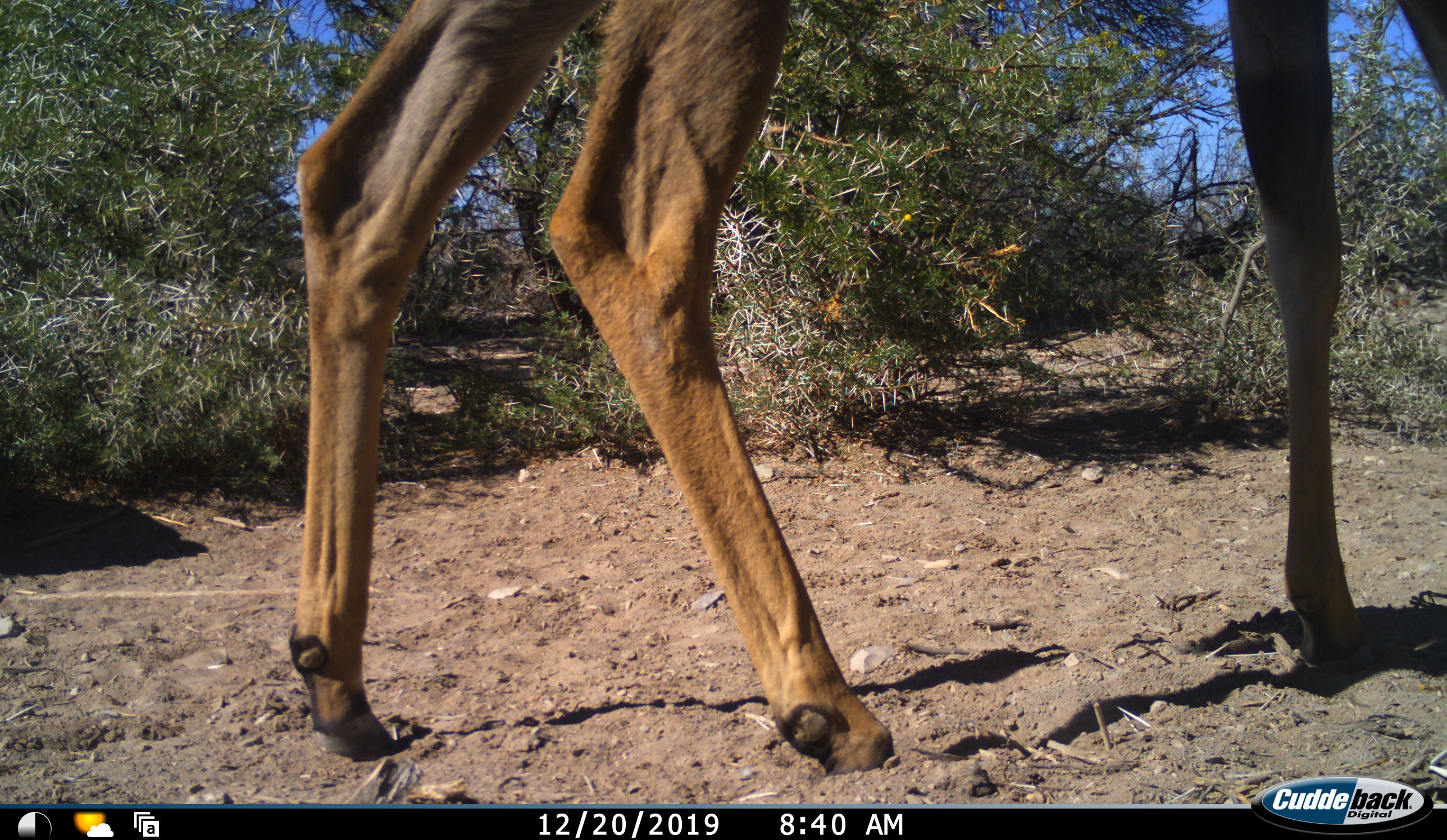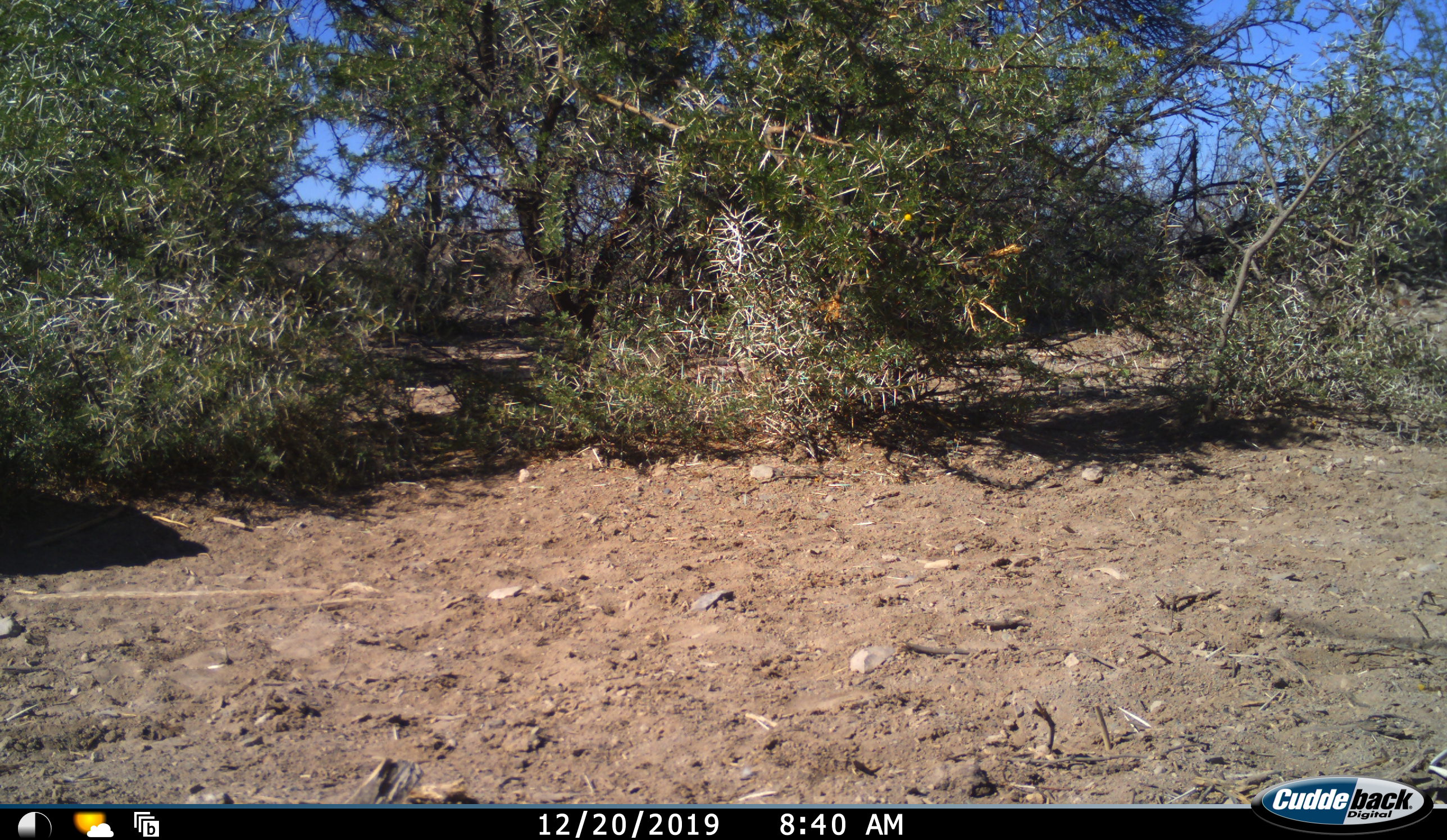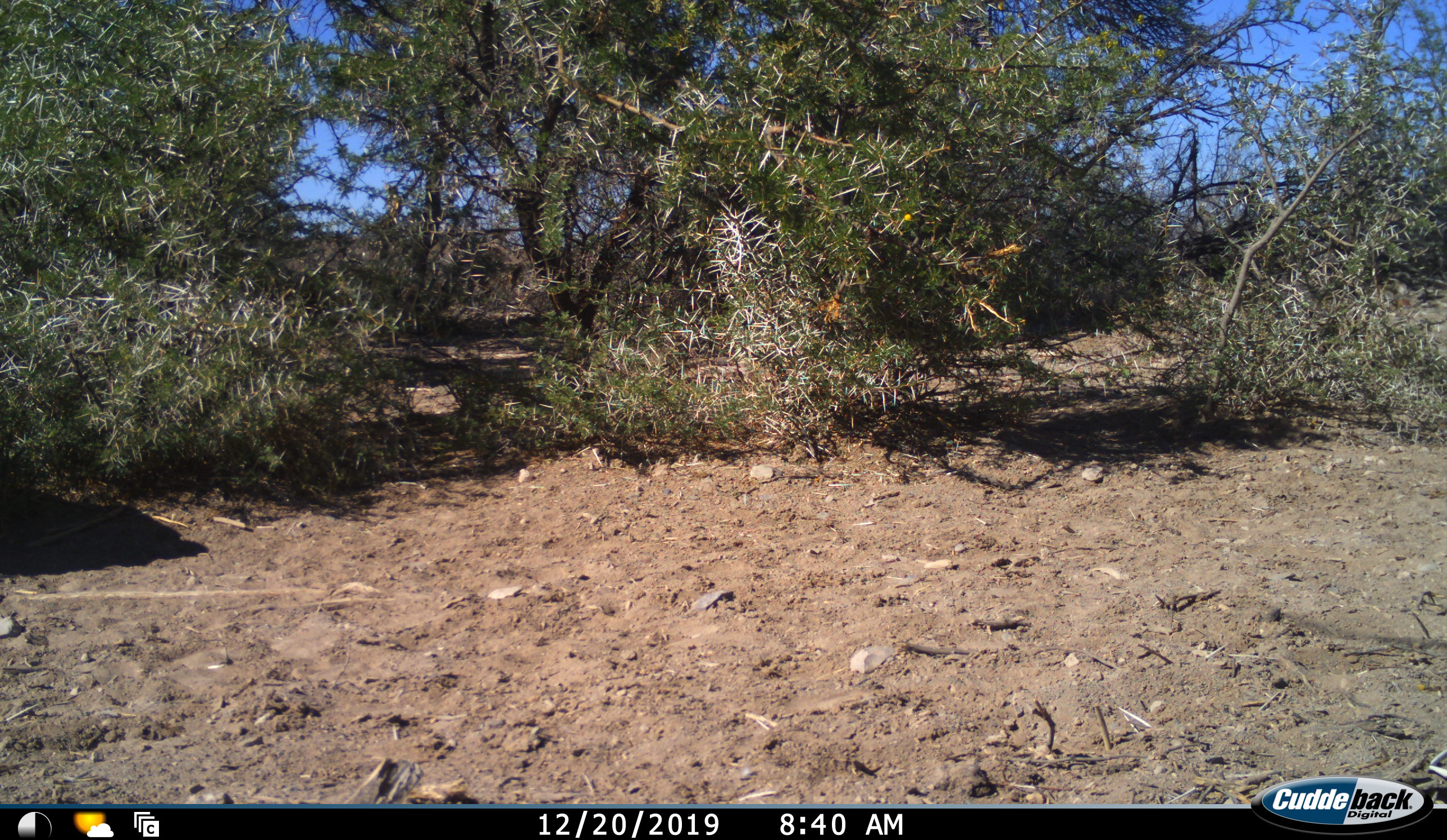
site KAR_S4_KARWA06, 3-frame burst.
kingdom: Animalia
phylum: Chordata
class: Mammalia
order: Artiodactyla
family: Bovidae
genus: Tragelaphus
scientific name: Tragelaphus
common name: kudu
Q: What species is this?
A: Kudu (Tragelaphus).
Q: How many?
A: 1.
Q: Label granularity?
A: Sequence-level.